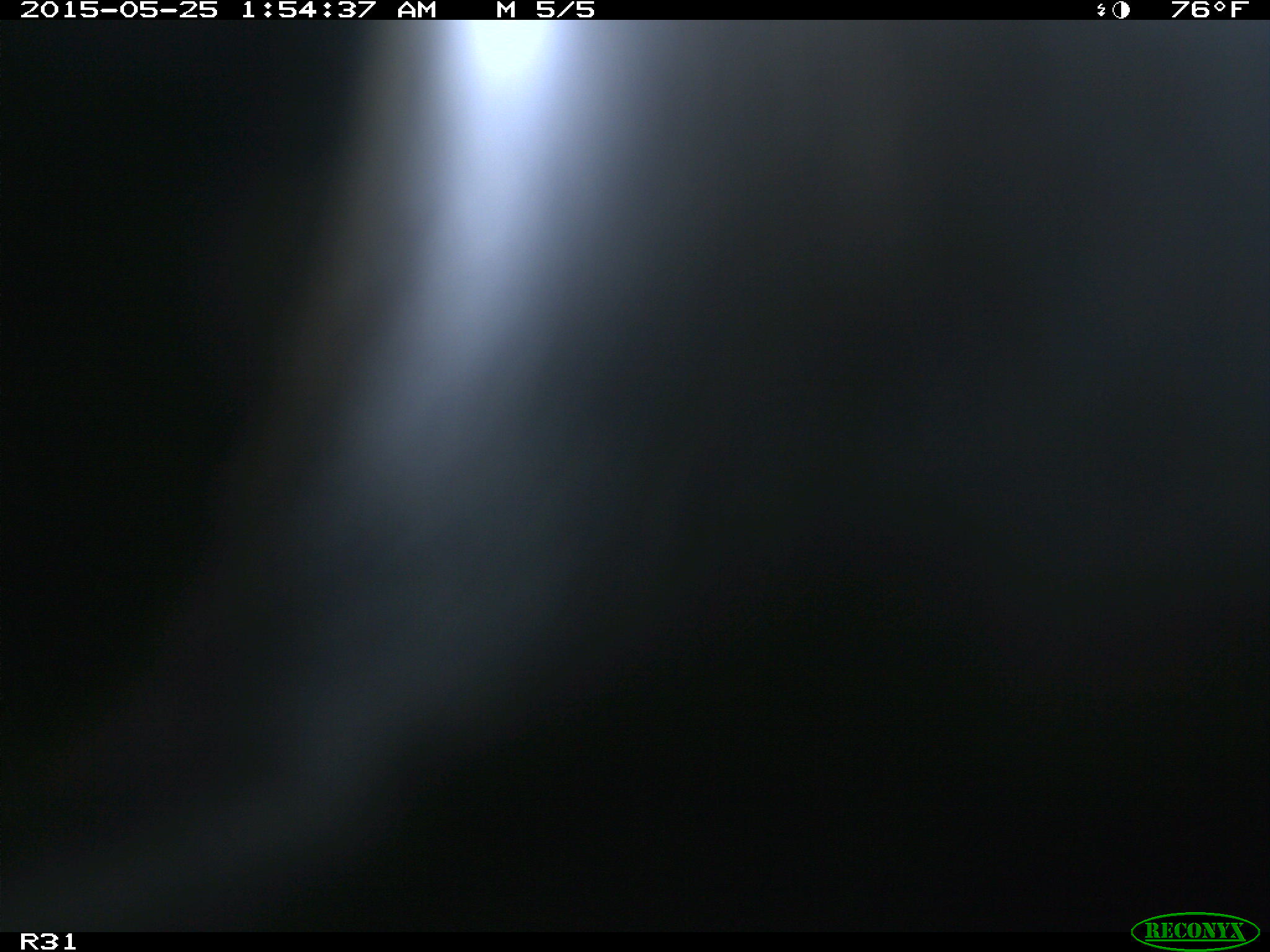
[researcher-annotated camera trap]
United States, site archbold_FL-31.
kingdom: Animalia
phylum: Chordata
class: Mammalia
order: Artiodactyla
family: Bovidae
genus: Bos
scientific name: Bos taurus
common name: domestic cow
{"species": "Bos taurus (domestic cow)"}